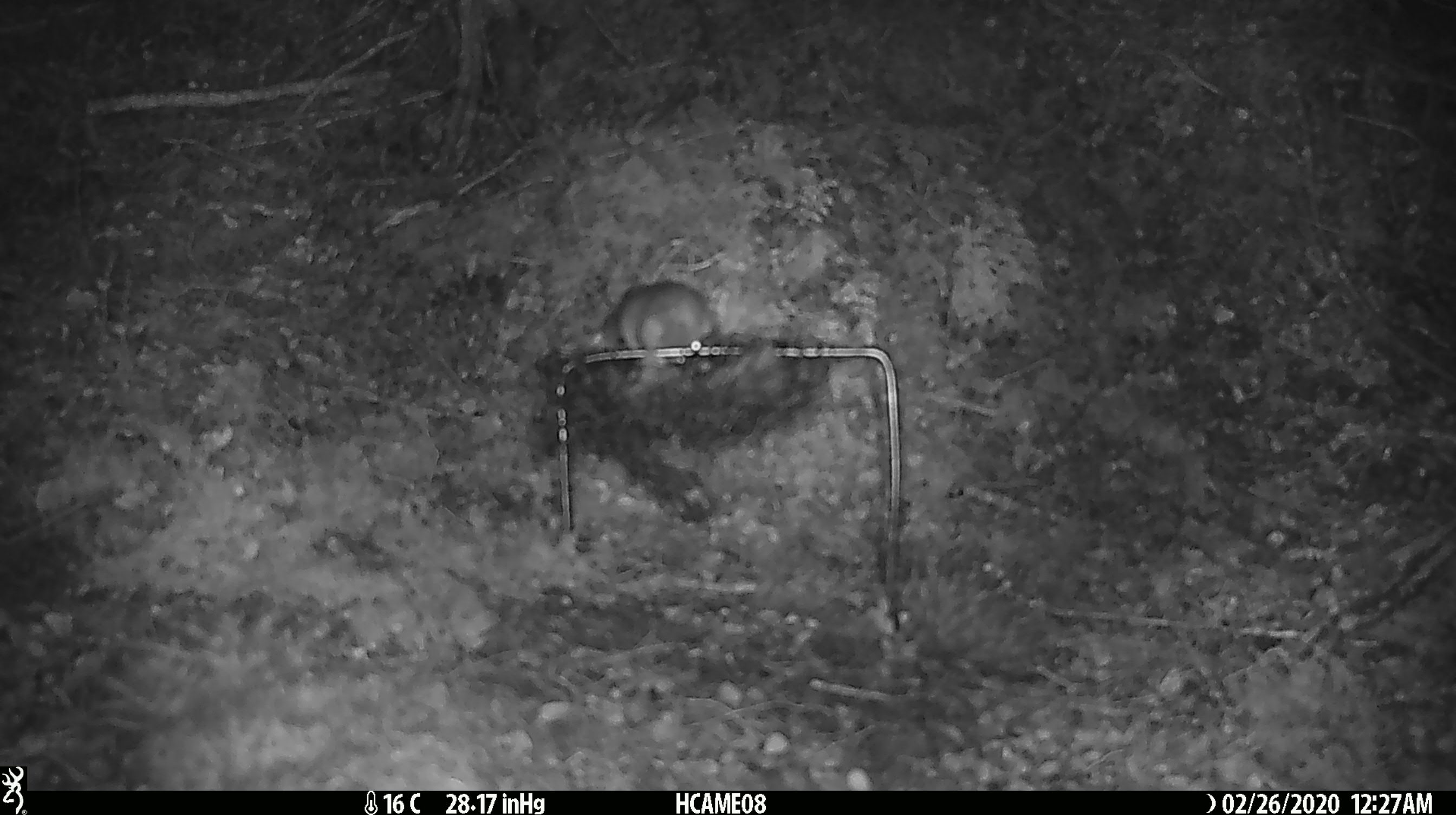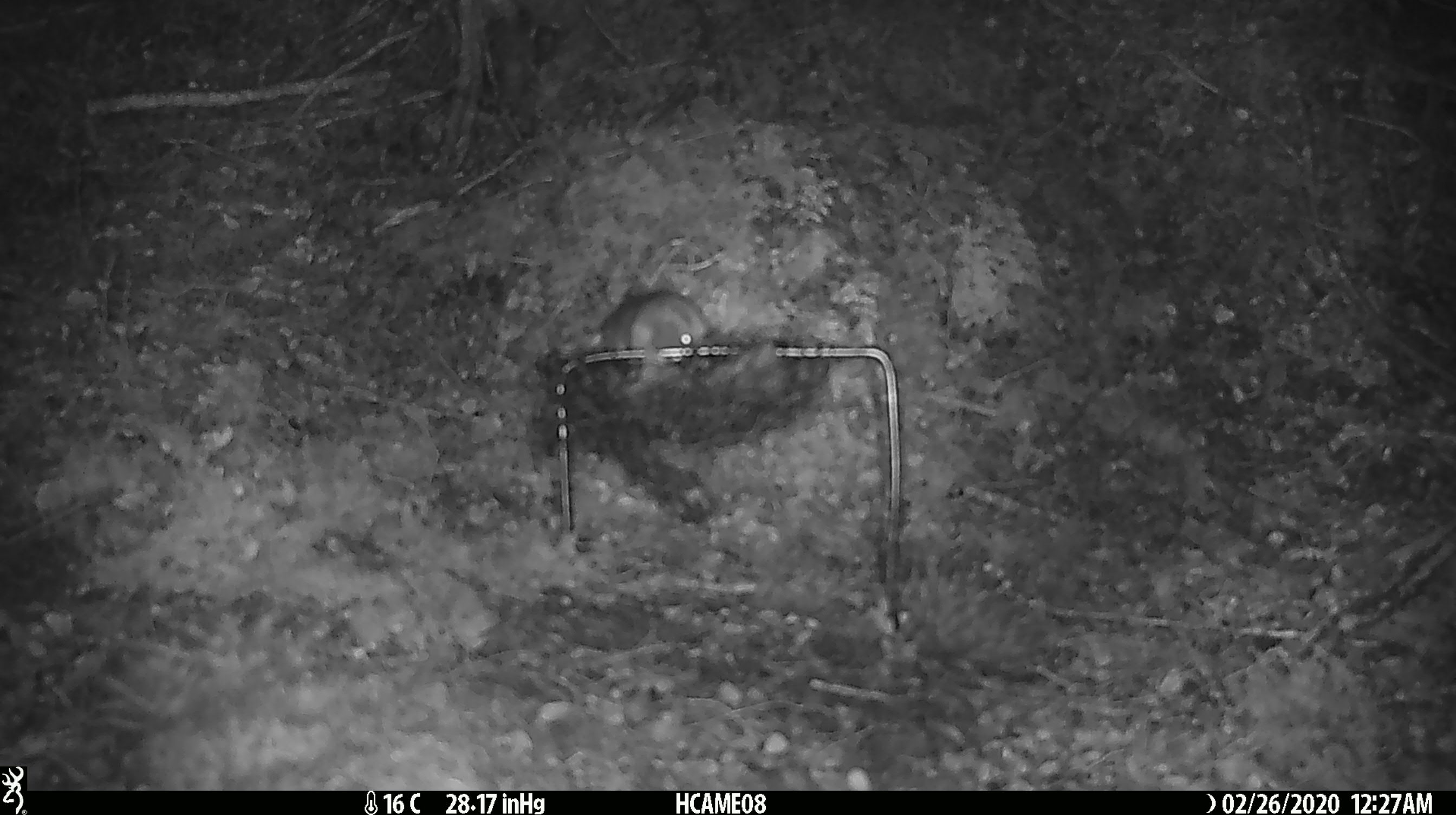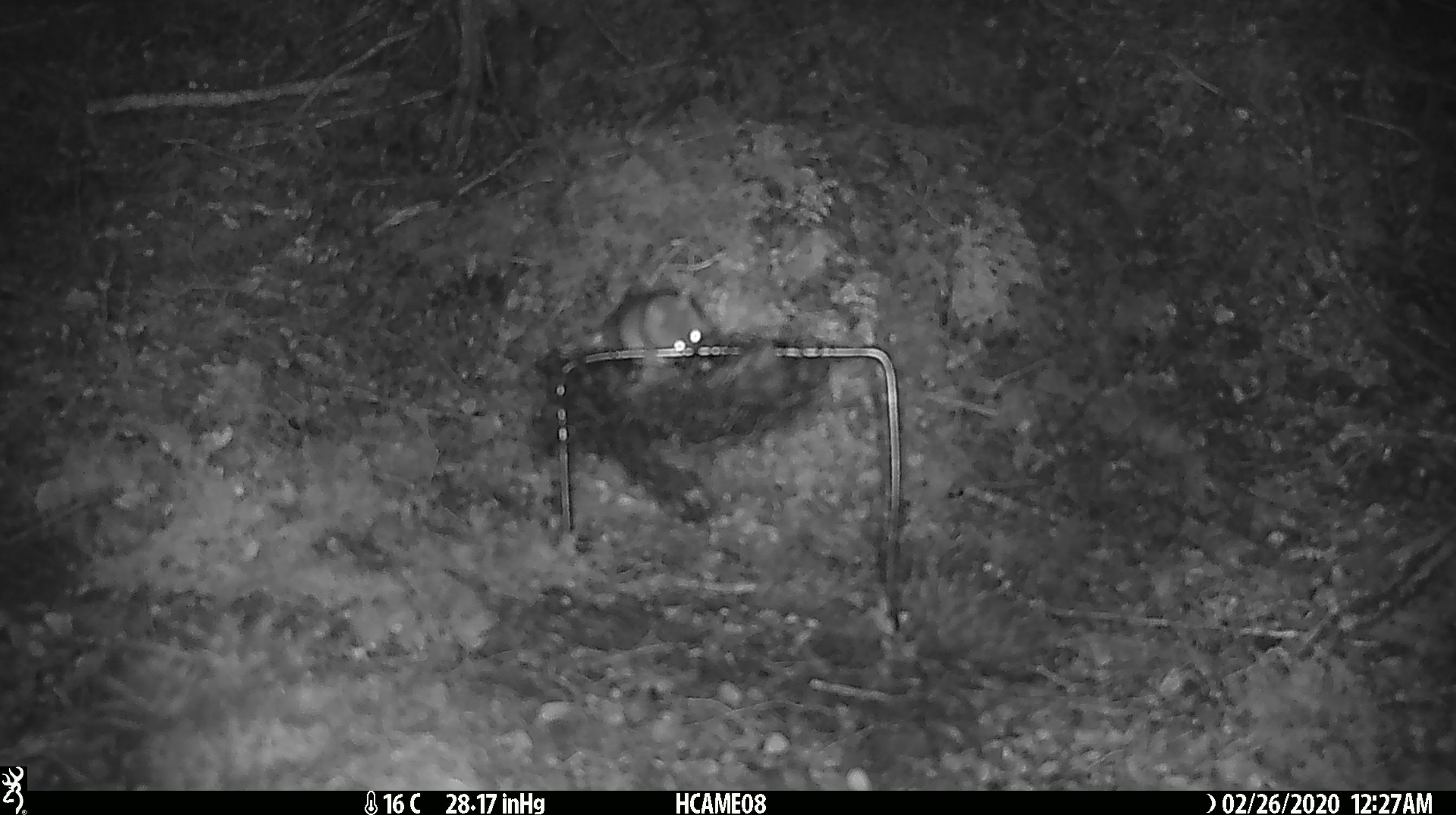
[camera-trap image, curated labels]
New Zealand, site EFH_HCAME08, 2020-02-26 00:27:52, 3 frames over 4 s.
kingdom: Animalia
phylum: Chordata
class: Mammalia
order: Rodentia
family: Muridae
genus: Mus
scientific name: Mus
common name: mouse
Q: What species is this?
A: Mouse (Mus).